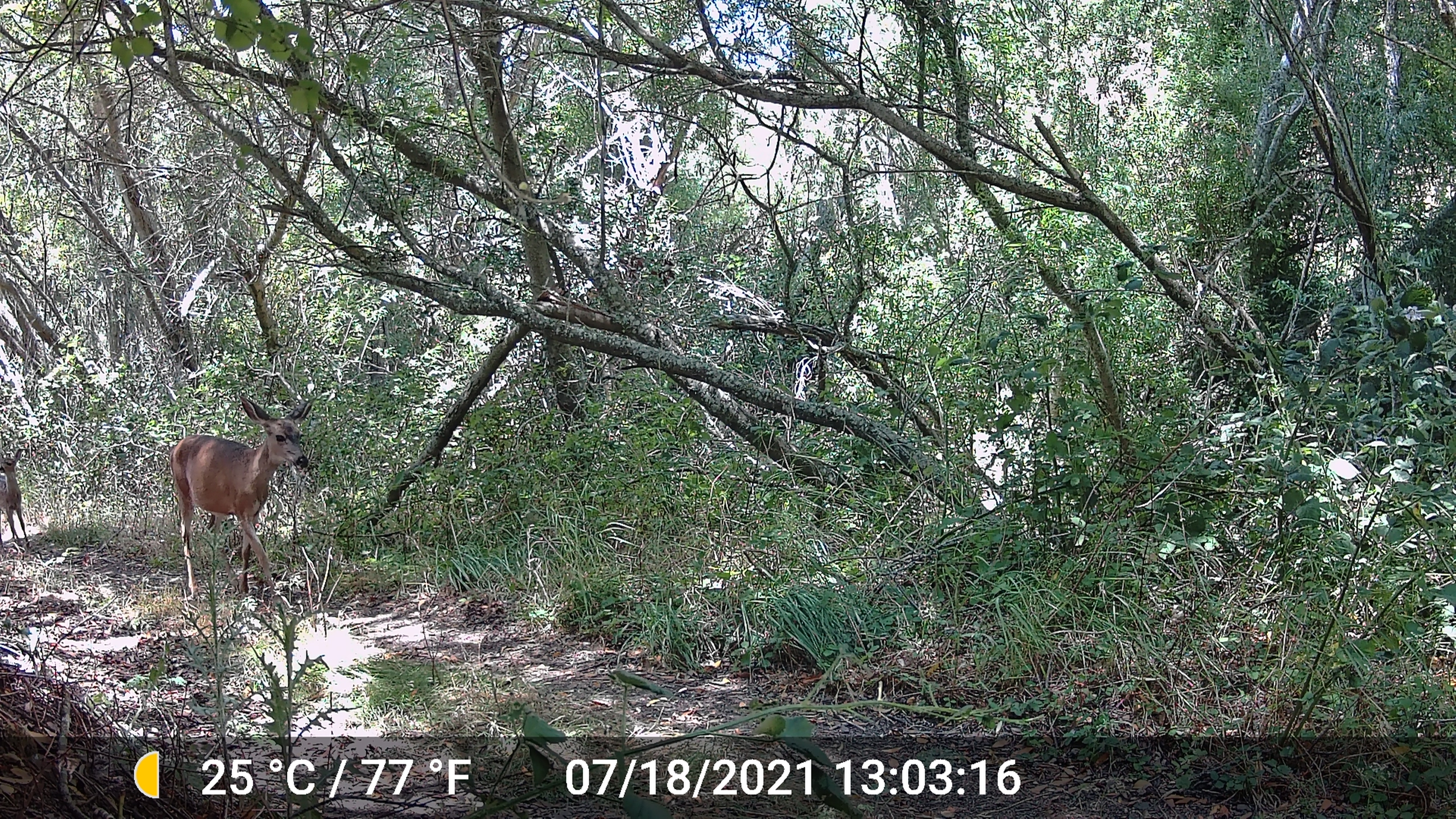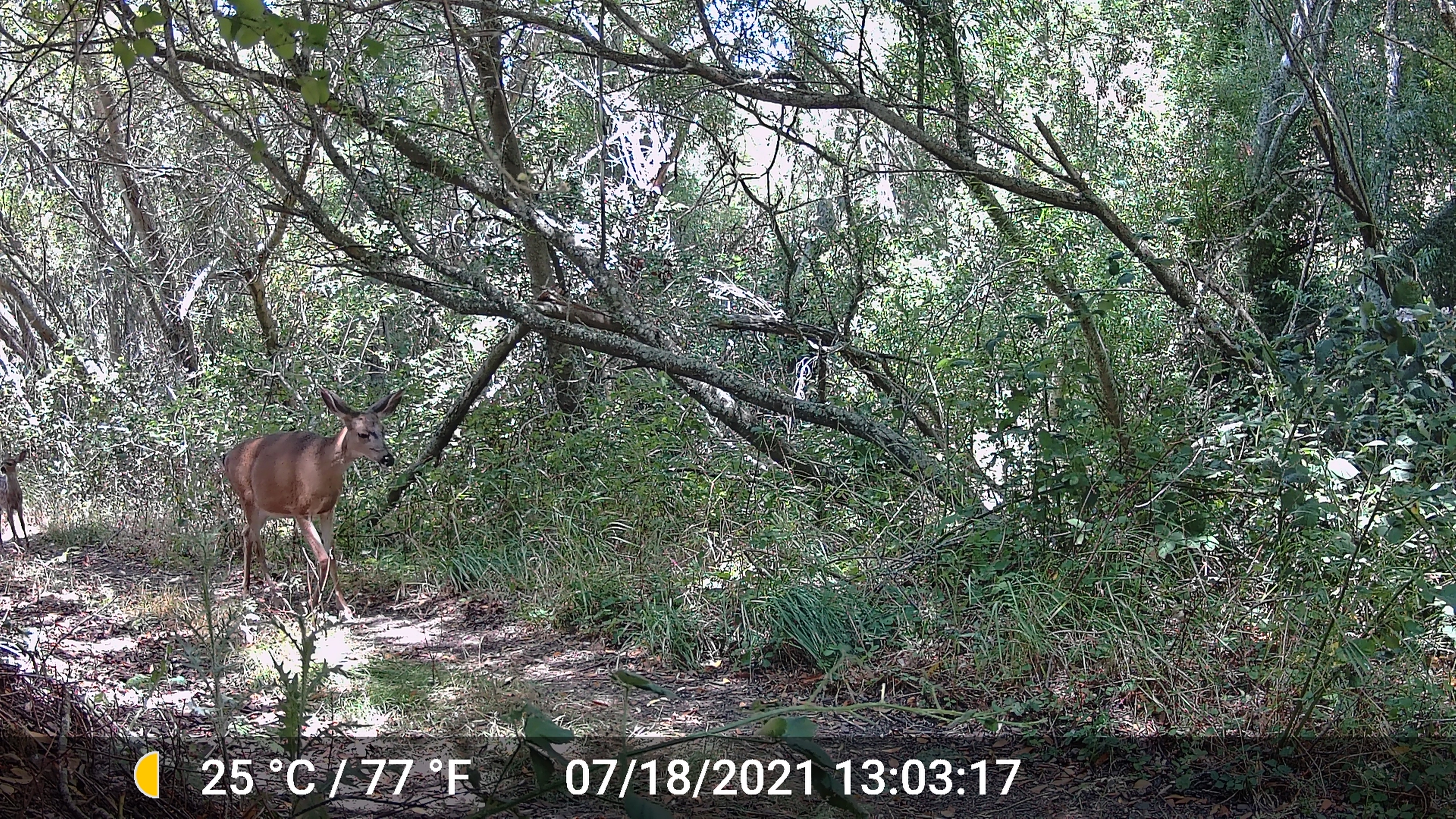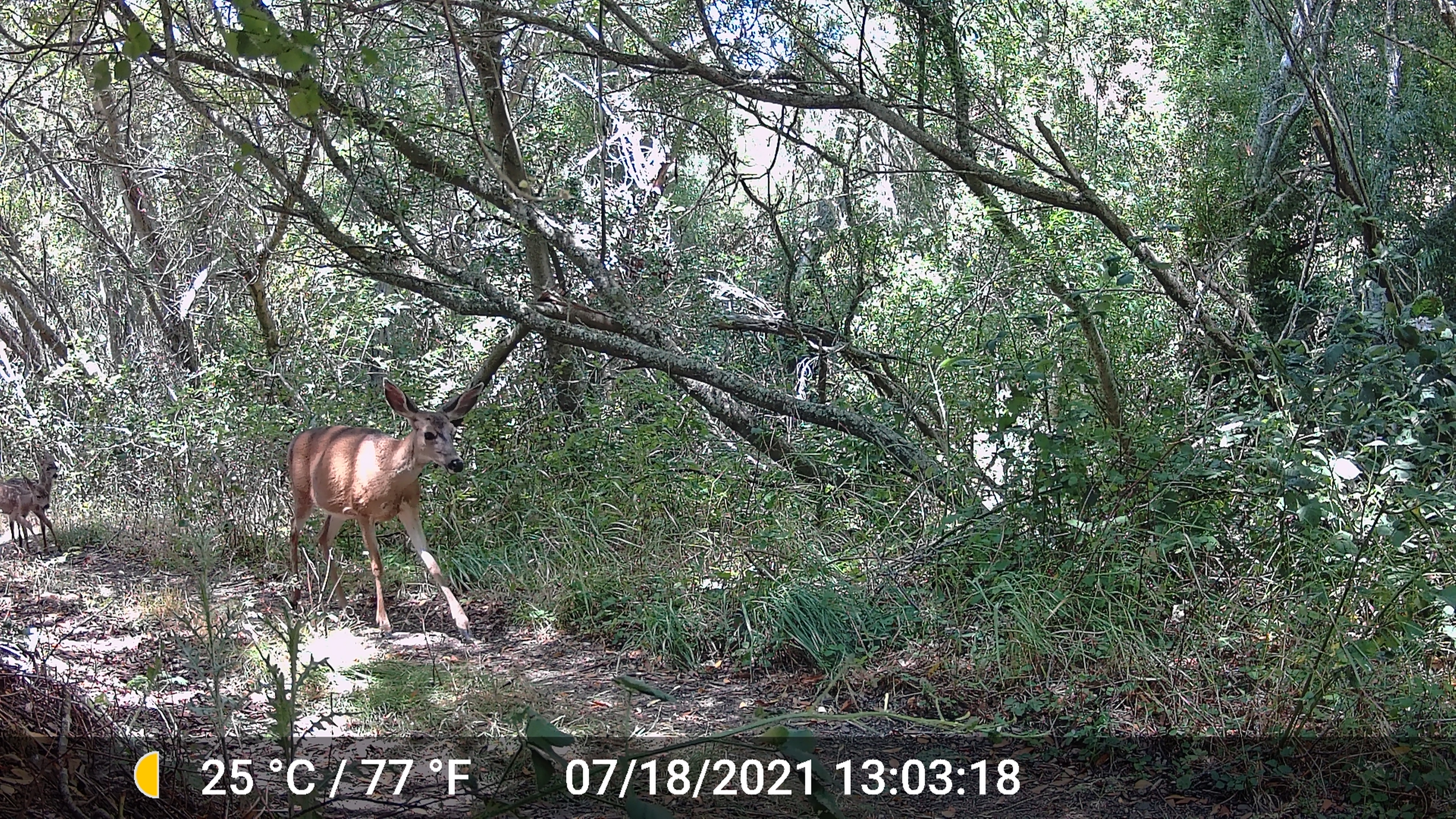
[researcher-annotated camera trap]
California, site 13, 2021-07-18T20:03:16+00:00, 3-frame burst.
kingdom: Animalia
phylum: Chordata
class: Mammalia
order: Artiodactyla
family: Cervidae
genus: Odocoileus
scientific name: Odocoileus hemionus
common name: mule deer